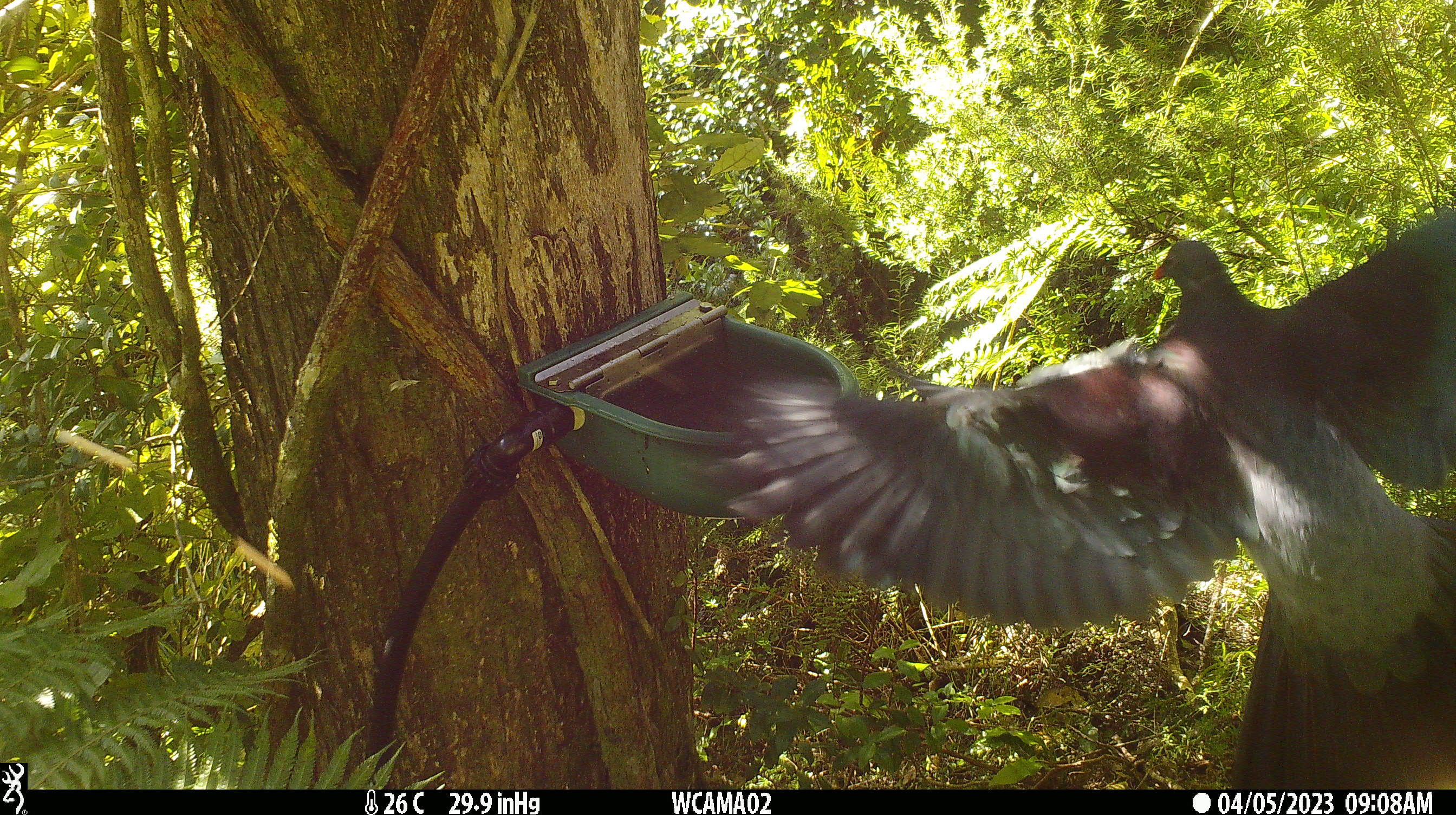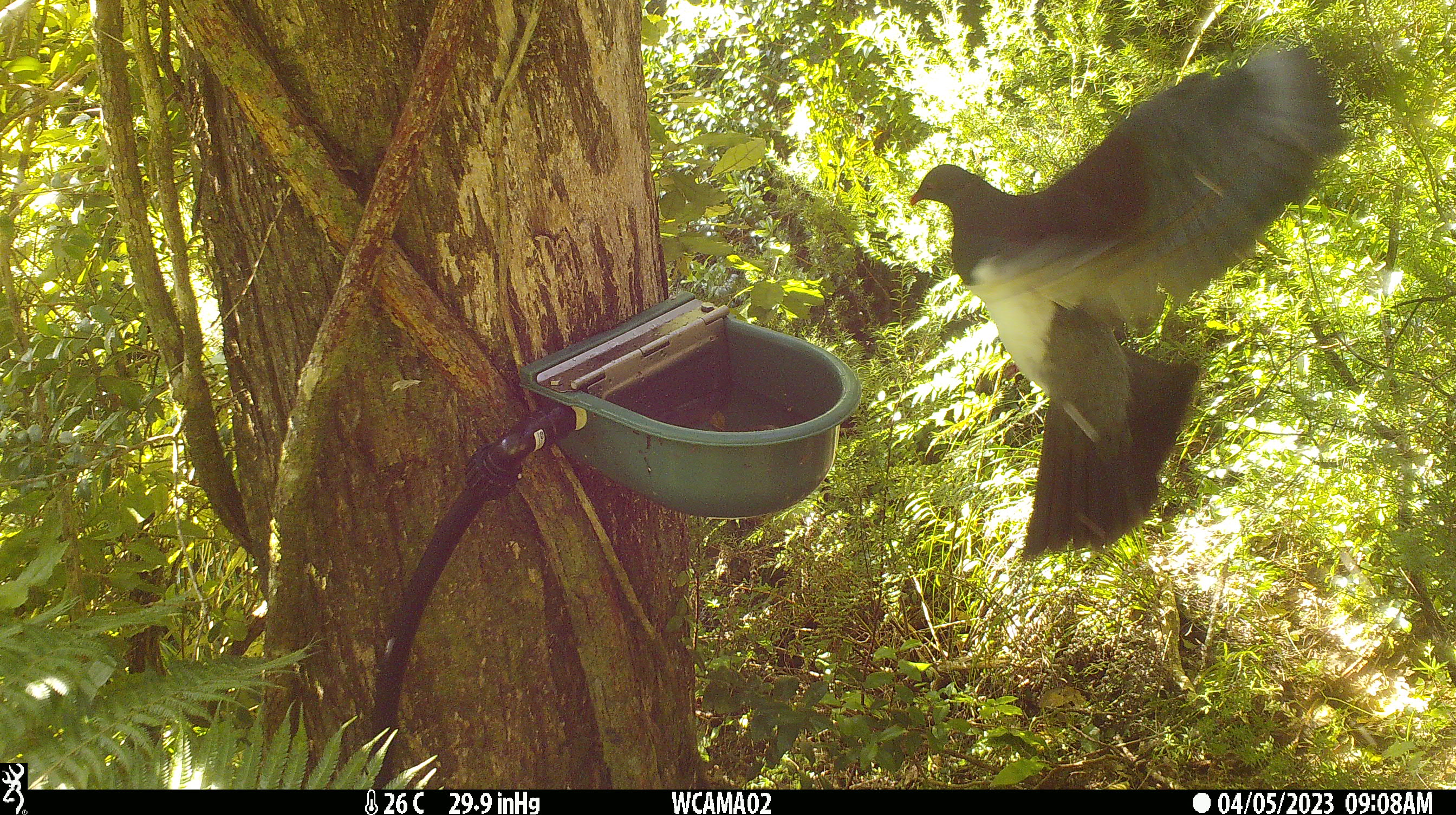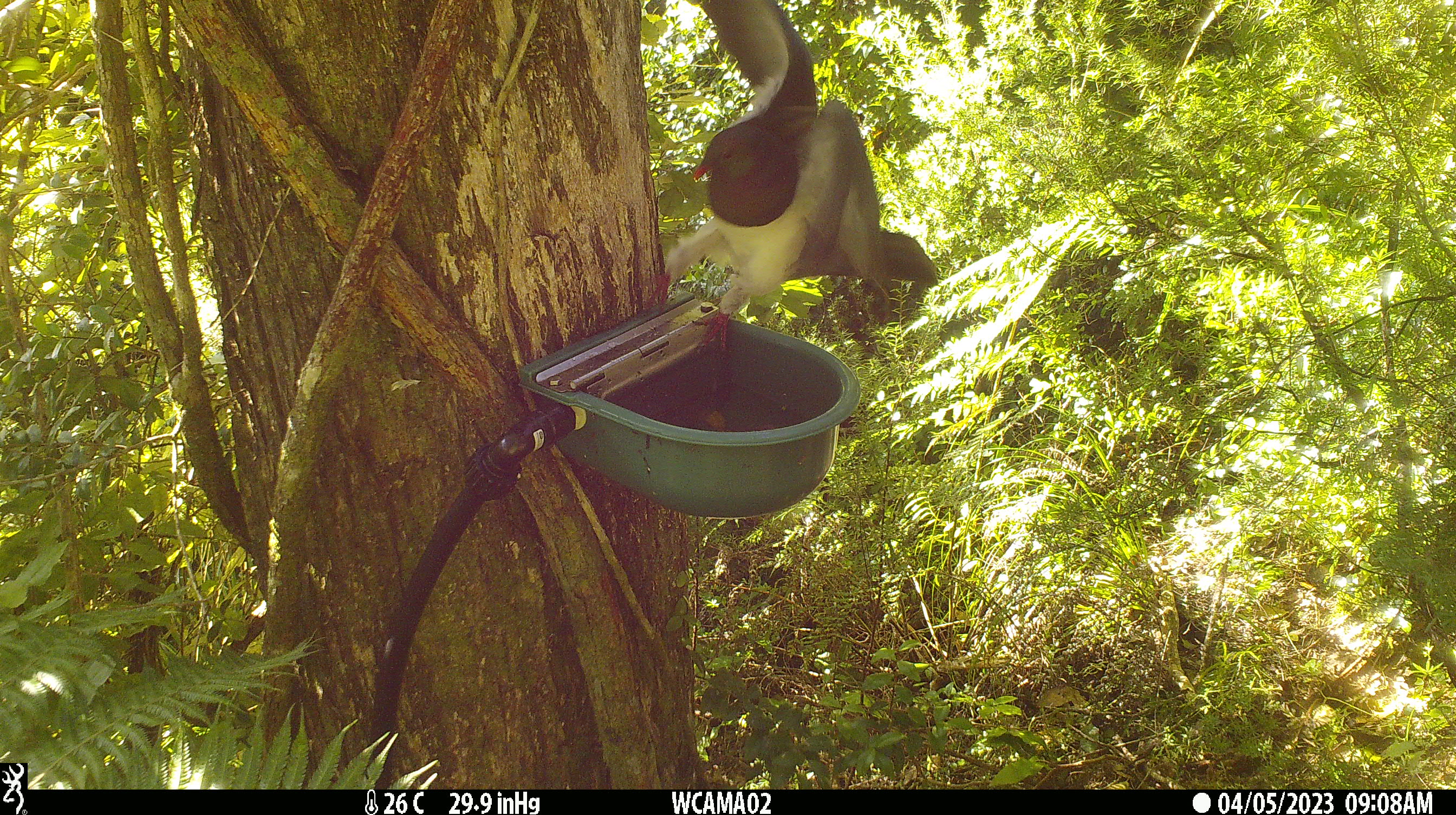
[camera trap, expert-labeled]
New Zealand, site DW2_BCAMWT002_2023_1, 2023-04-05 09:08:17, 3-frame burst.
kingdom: Animalia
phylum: Chordata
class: Aves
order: Columbiformes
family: Columbidae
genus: Hemiphaga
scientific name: Hemiphaga novaeseelandiae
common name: new zealand pigeon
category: kereru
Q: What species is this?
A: Kereru (new zealand pigeon) (Hemiphaga novaeseelandiae).